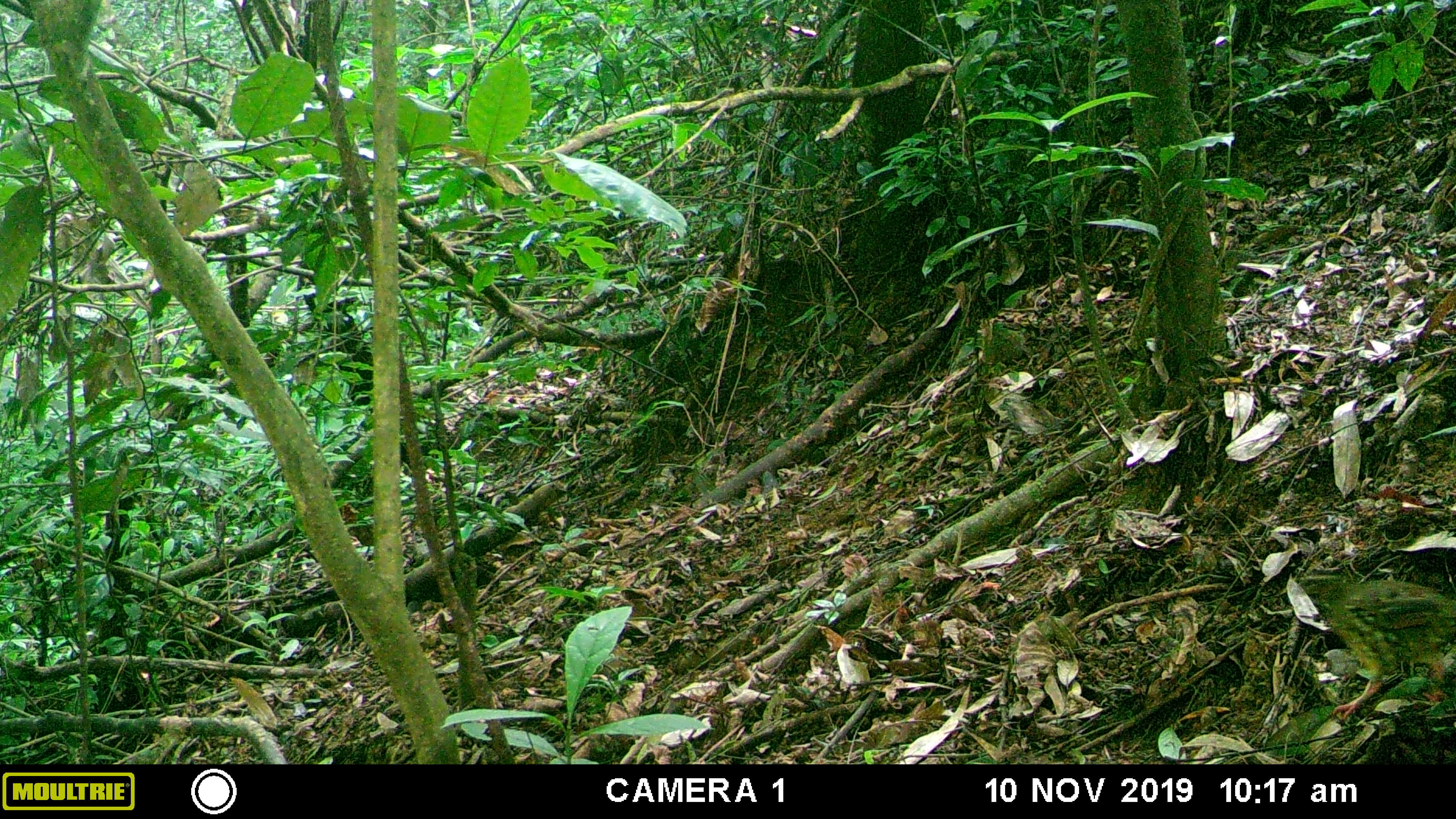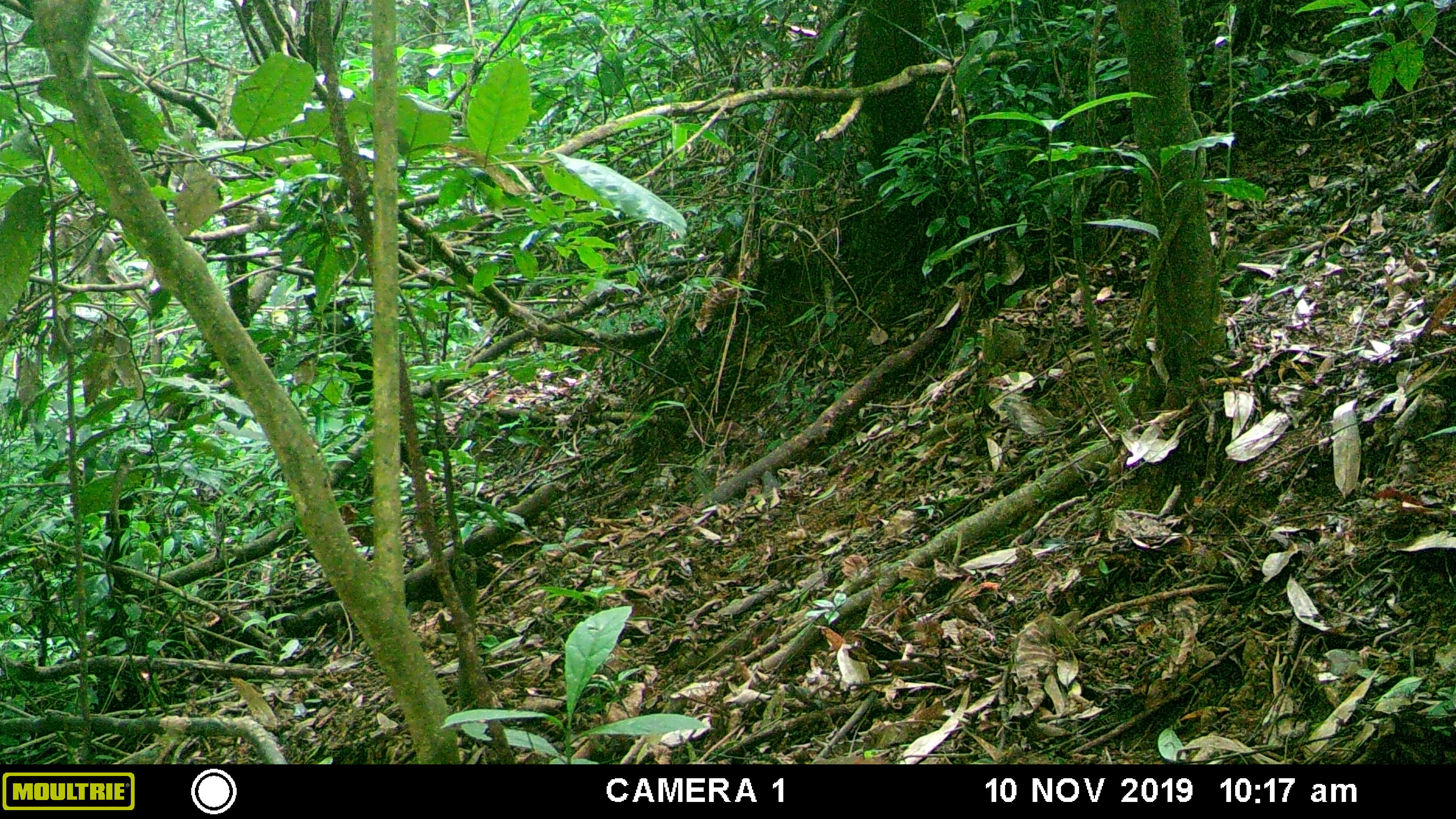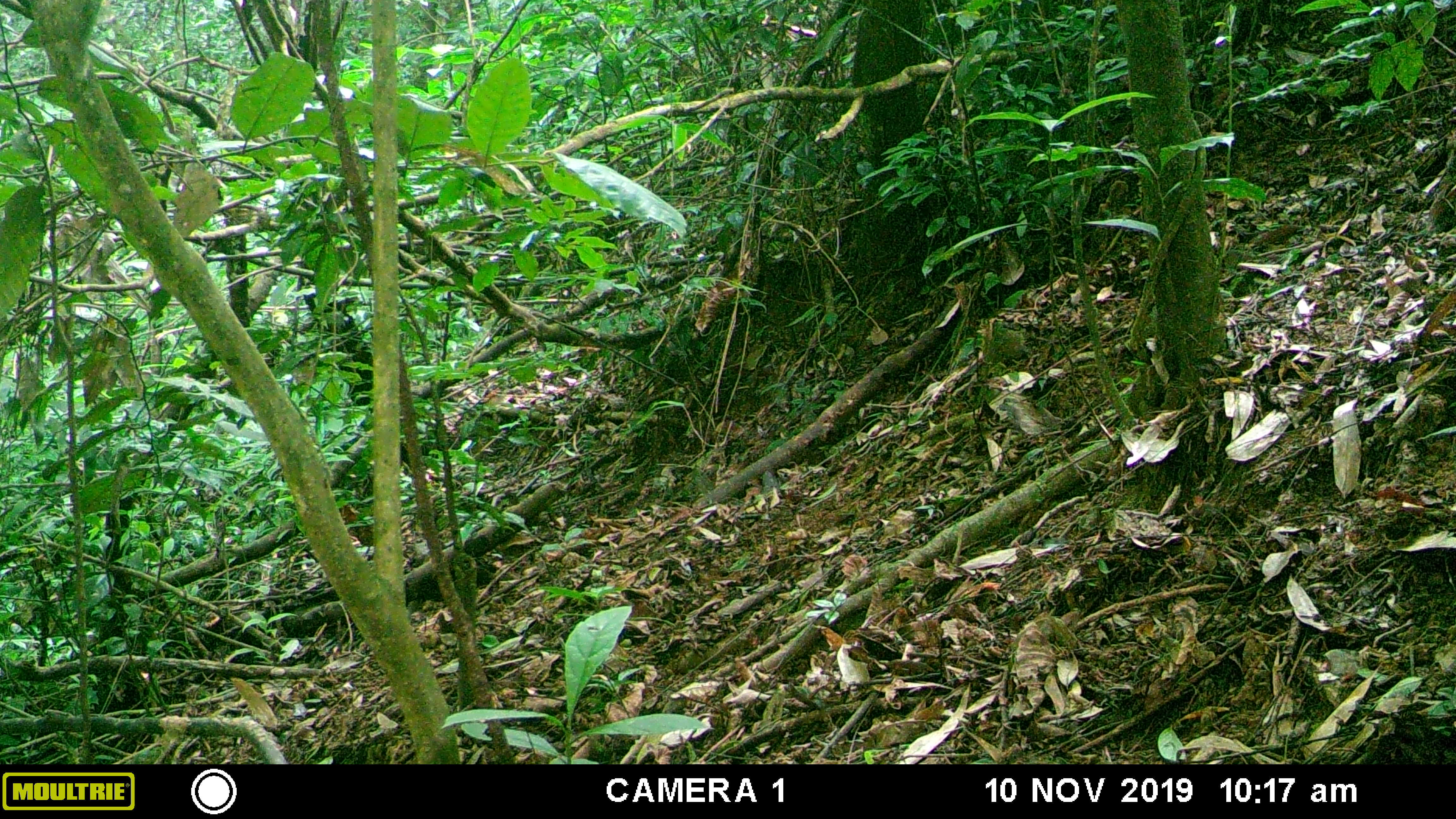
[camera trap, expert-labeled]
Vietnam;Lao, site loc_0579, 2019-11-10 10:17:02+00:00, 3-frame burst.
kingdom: Animalia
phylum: Chordata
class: Aves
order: Galliformes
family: Phasianidae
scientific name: Phasianidae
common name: partridge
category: unidentified partridge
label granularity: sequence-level